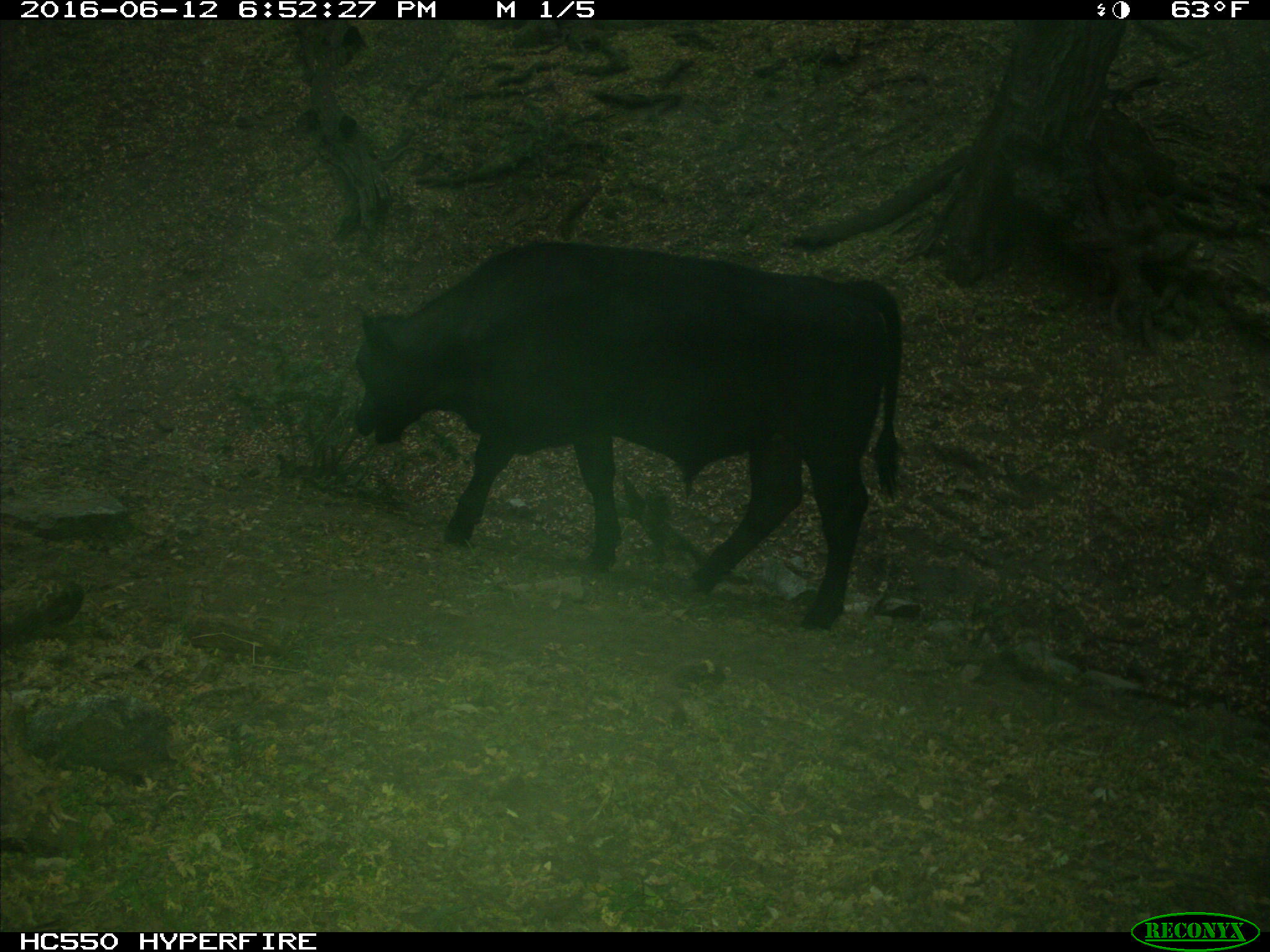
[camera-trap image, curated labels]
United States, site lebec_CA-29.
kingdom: Animalia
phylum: Chordata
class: Mammalia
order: Artiodactyla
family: Bovidae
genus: Bos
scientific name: Bos taurus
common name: domestic cow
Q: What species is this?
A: Bos taurus (domestic cow).